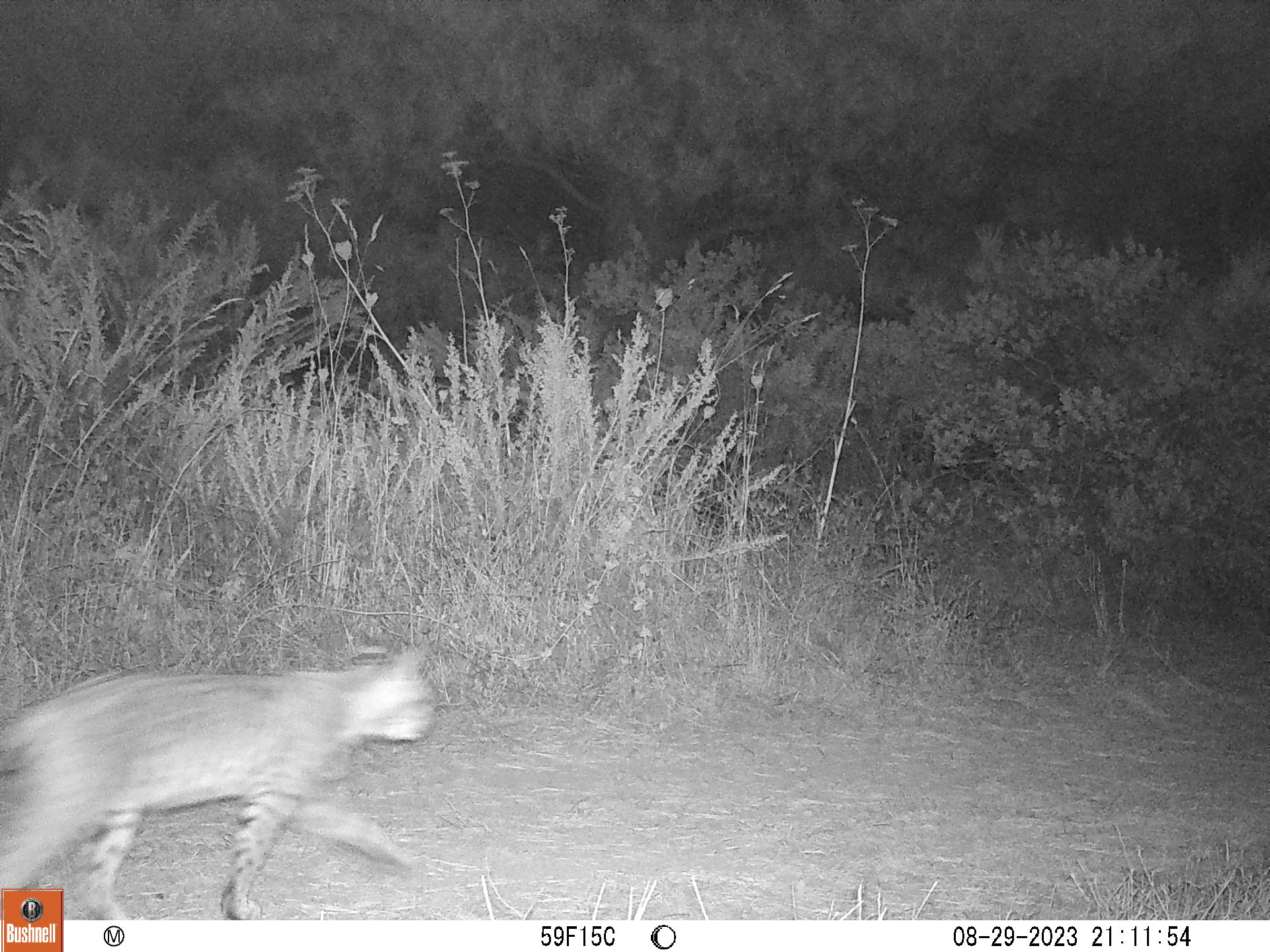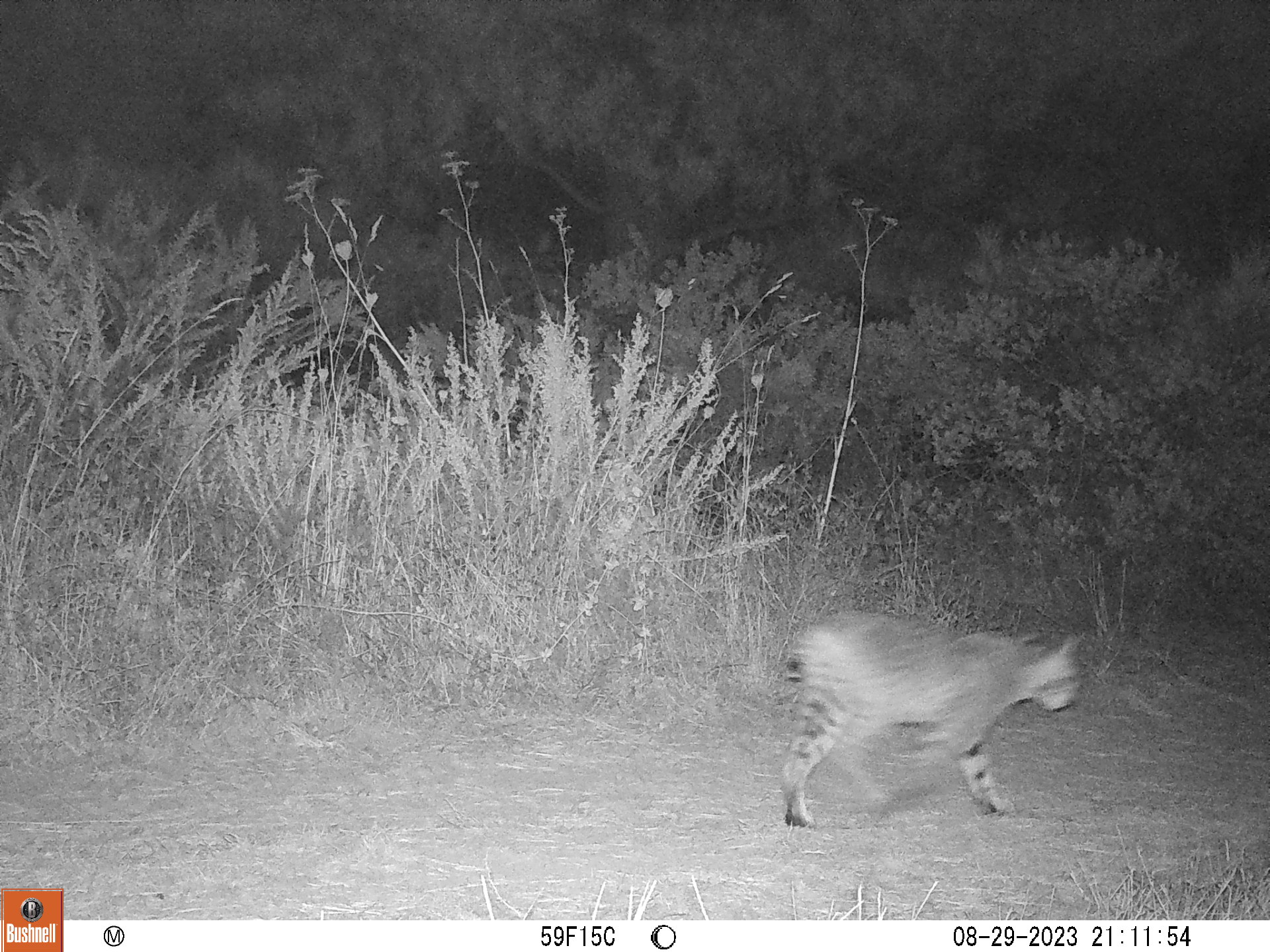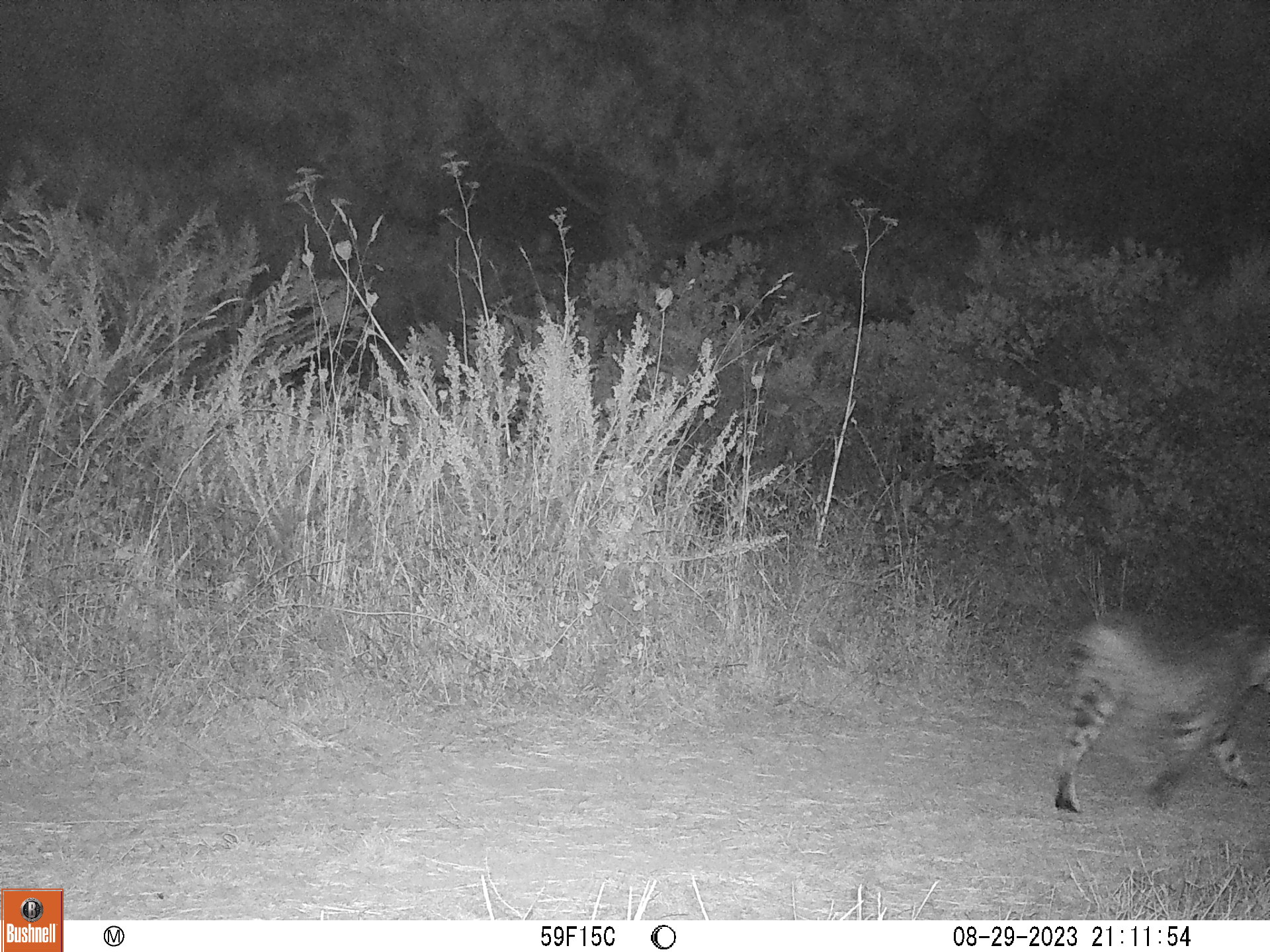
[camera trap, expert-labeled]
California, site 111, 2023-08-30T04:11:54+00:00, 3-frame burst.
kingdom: Animalia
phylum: Chordata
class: Mammalia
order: Carnivora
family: Felidae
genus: Lynx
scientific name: Lynx rufus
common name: bobcat